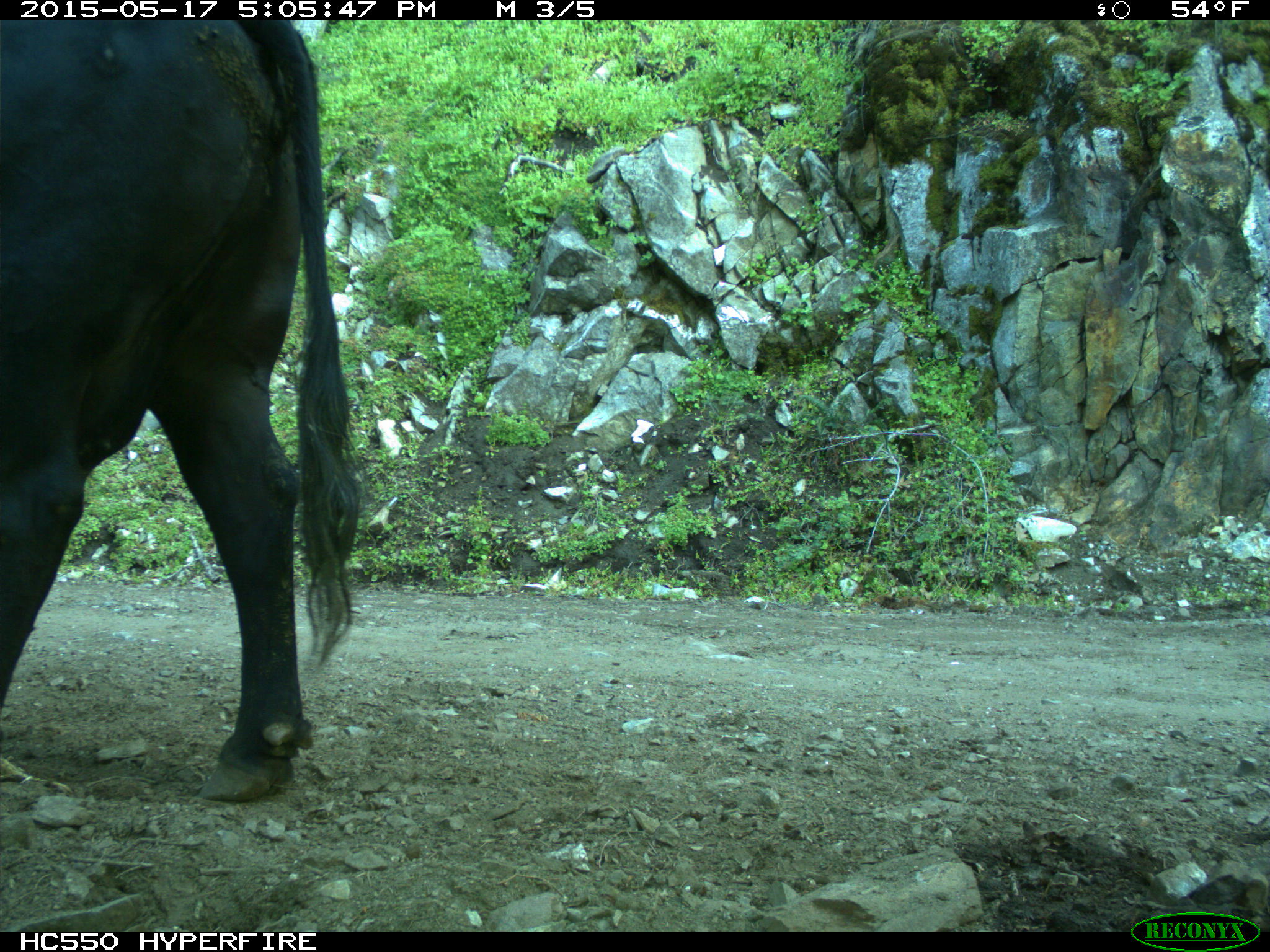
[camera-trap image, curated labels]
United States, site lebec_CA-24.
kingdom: Animalia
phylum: Chordata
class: Mammalia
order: Artiodactyla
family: Bovidae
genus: Bos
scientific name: Bos taurus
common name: domestic cow